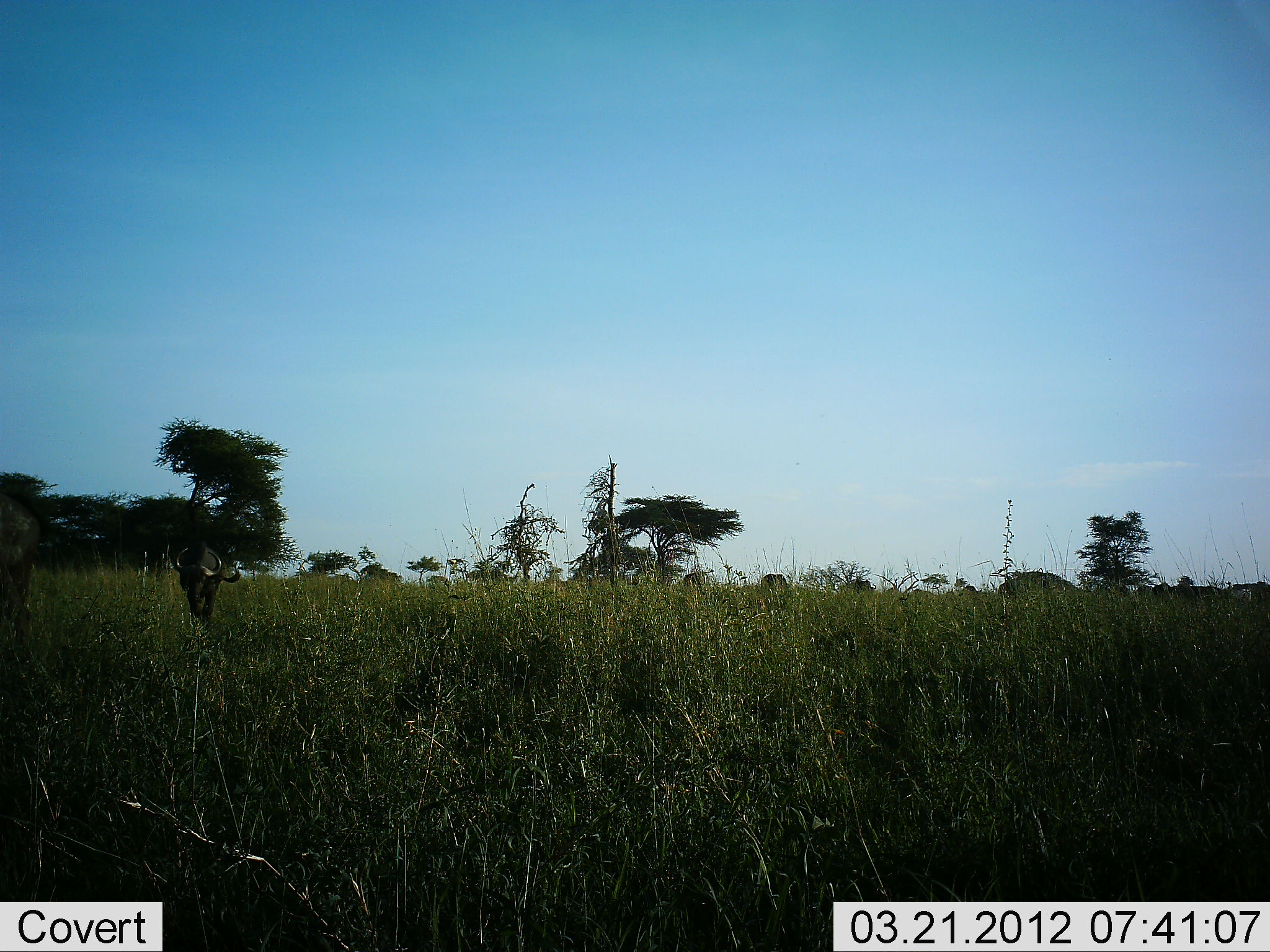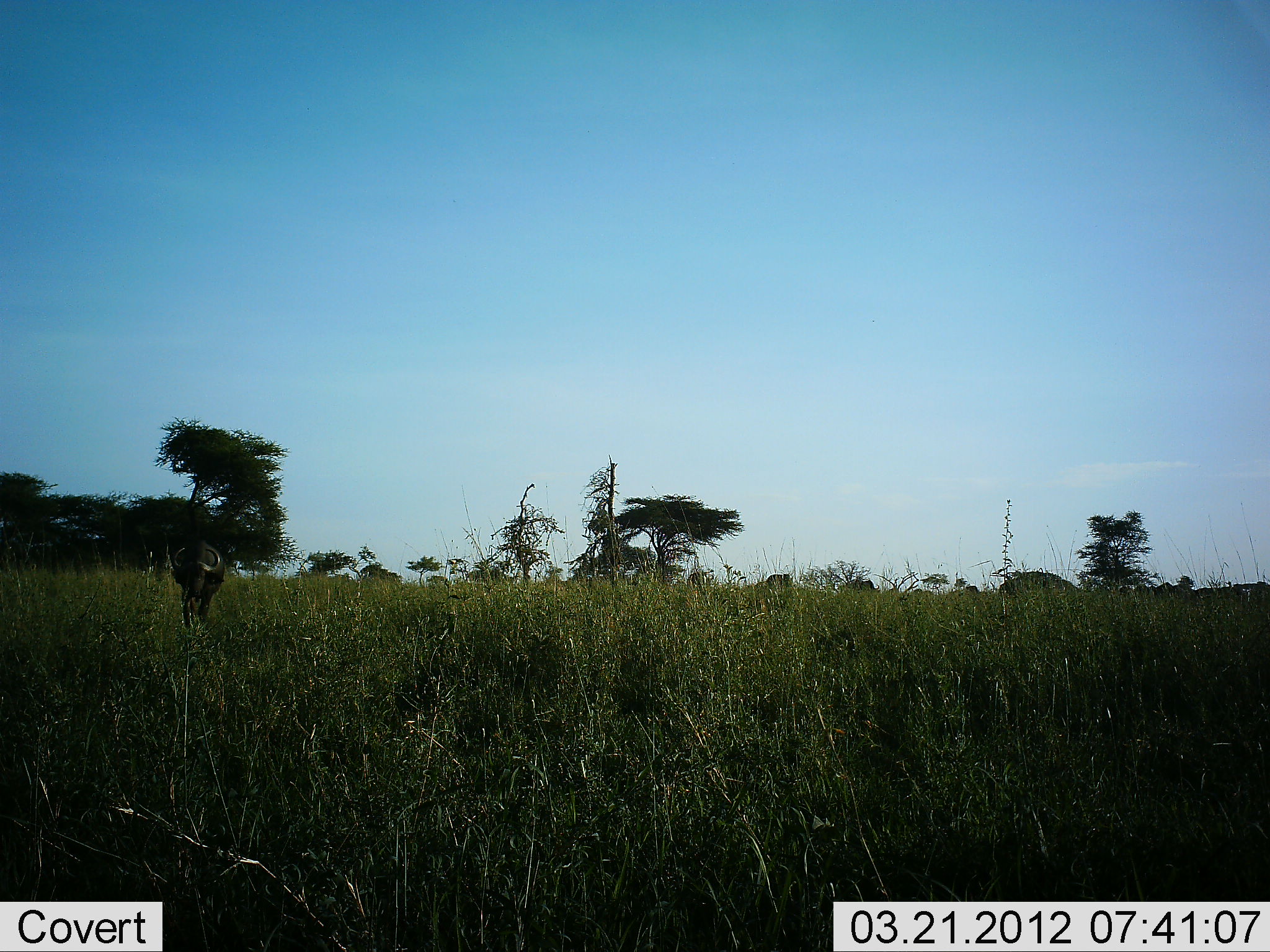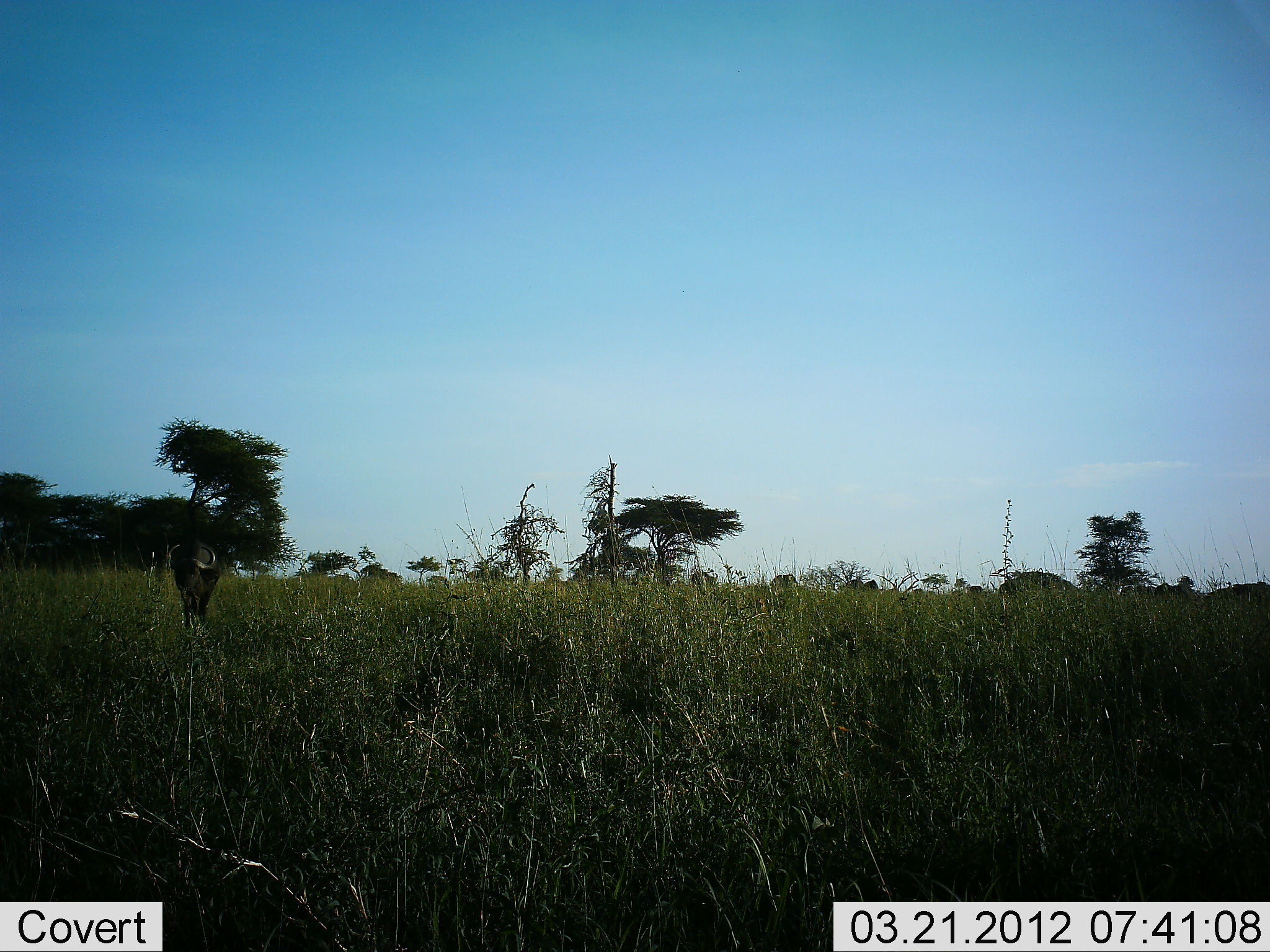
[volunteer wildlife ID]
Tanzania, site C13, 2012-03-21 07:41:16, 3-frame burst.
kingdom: Animalia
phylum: Chordata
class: Mammalia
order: Artiodactyla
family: Bovidae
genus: Connochaetes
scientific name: Connochaetes taurinus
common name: blue wildebeest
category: wildebeest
Wildebeest (blue wildebeest) (Connochaetes taurinus), count 10. Behavior (volunteer vote fractions): standing 6%, resting 0%, moving 100%, interacting 0%. Young present (vote fraction): 0%. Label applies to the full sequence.